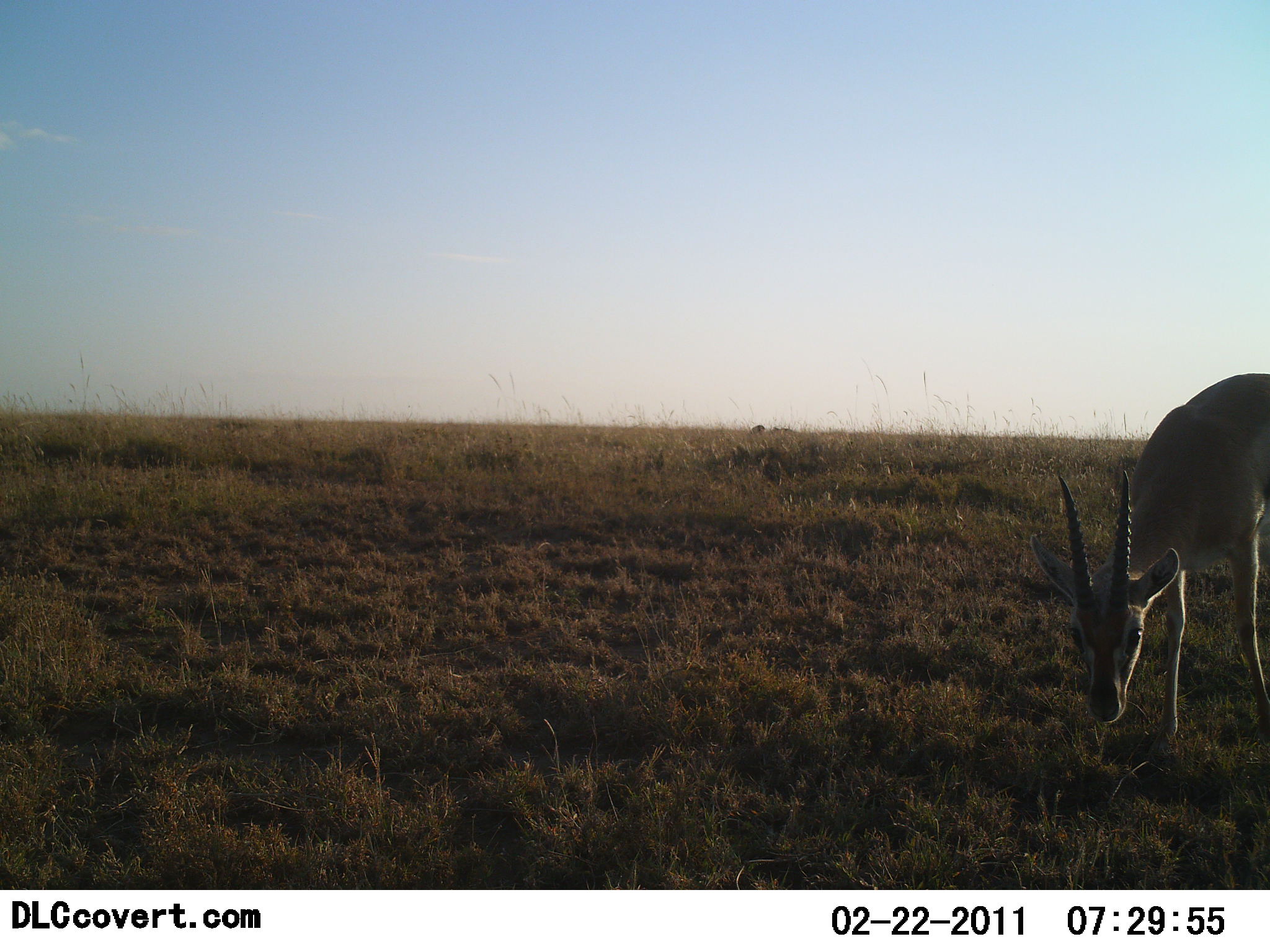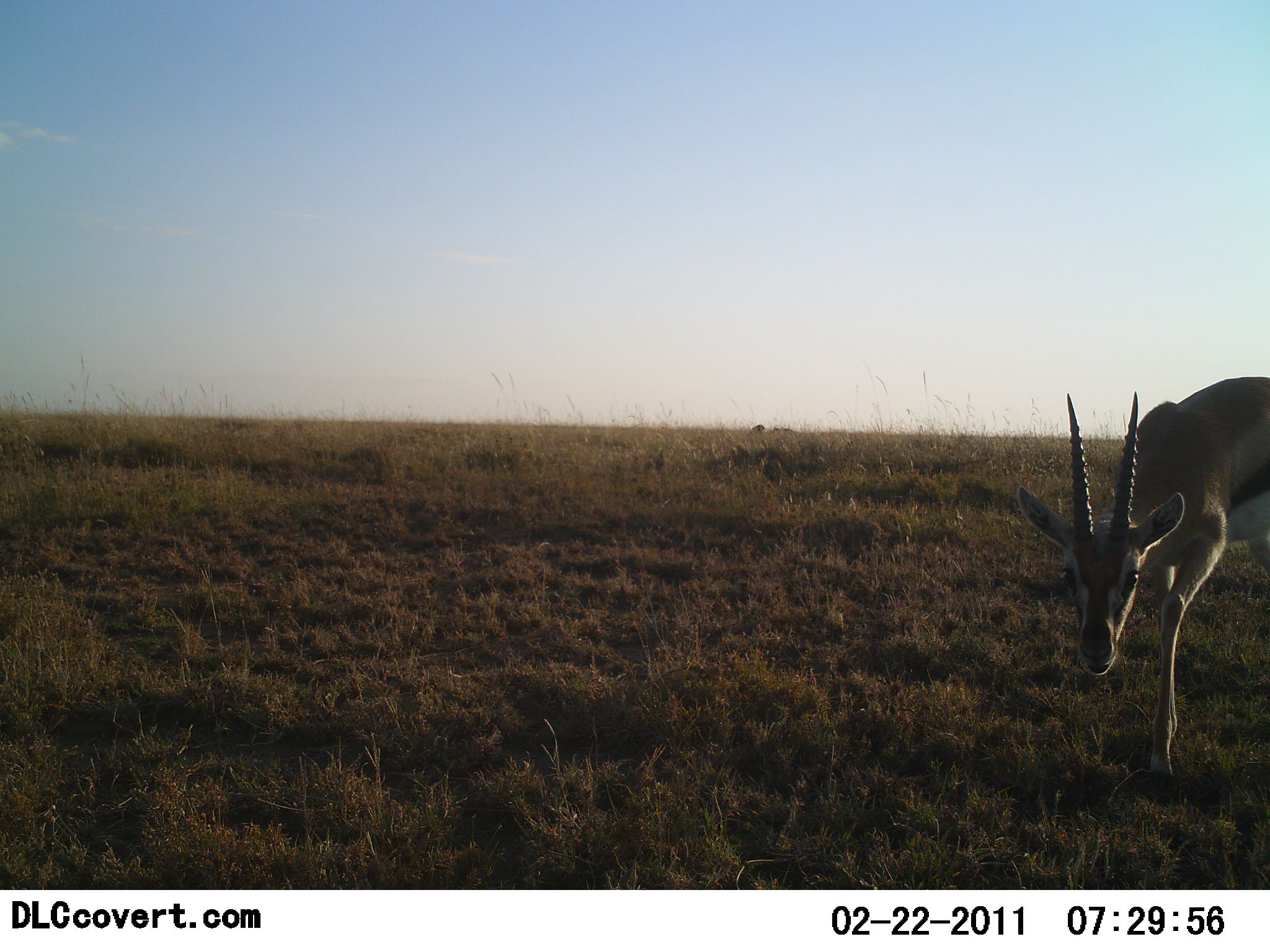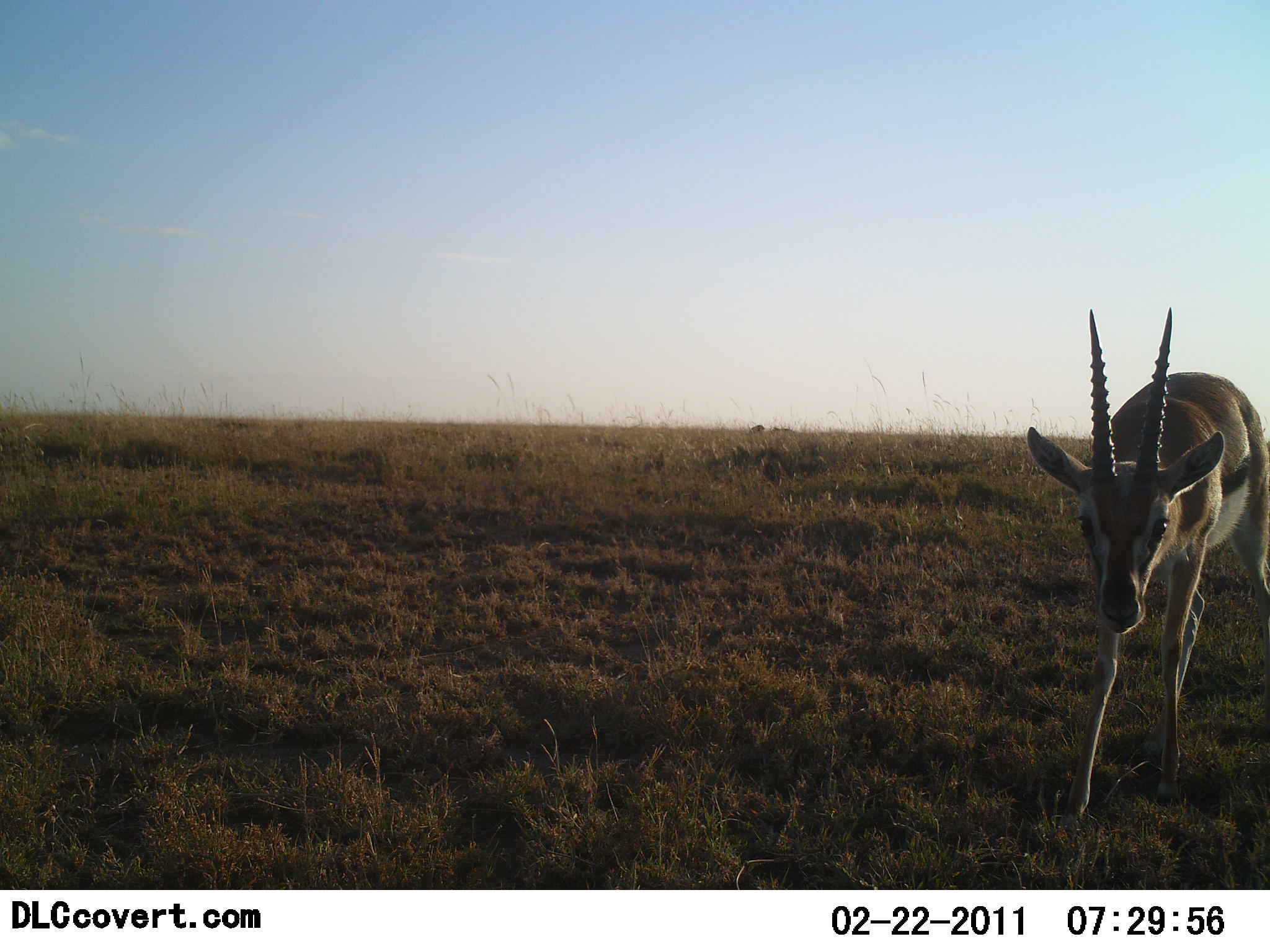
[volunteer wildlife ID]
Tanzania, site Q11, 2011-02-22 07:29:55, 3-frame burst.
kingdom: Animalia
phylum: Chordata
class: Mammalia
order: Artiodactyla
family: Bovidae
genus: Eudorcas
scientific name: Eudorcas thomsonii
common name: thomson's gazelle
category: gazellethomsons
Gazellethomsons (thomson's gazelle) (Eudorcas thomsonii), count 1. Behavior (volunteer vote fractions): standing 8%, resting 0%, moving 54%, interacting 8%. Young present (vote fraction): 0%. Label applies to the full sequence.